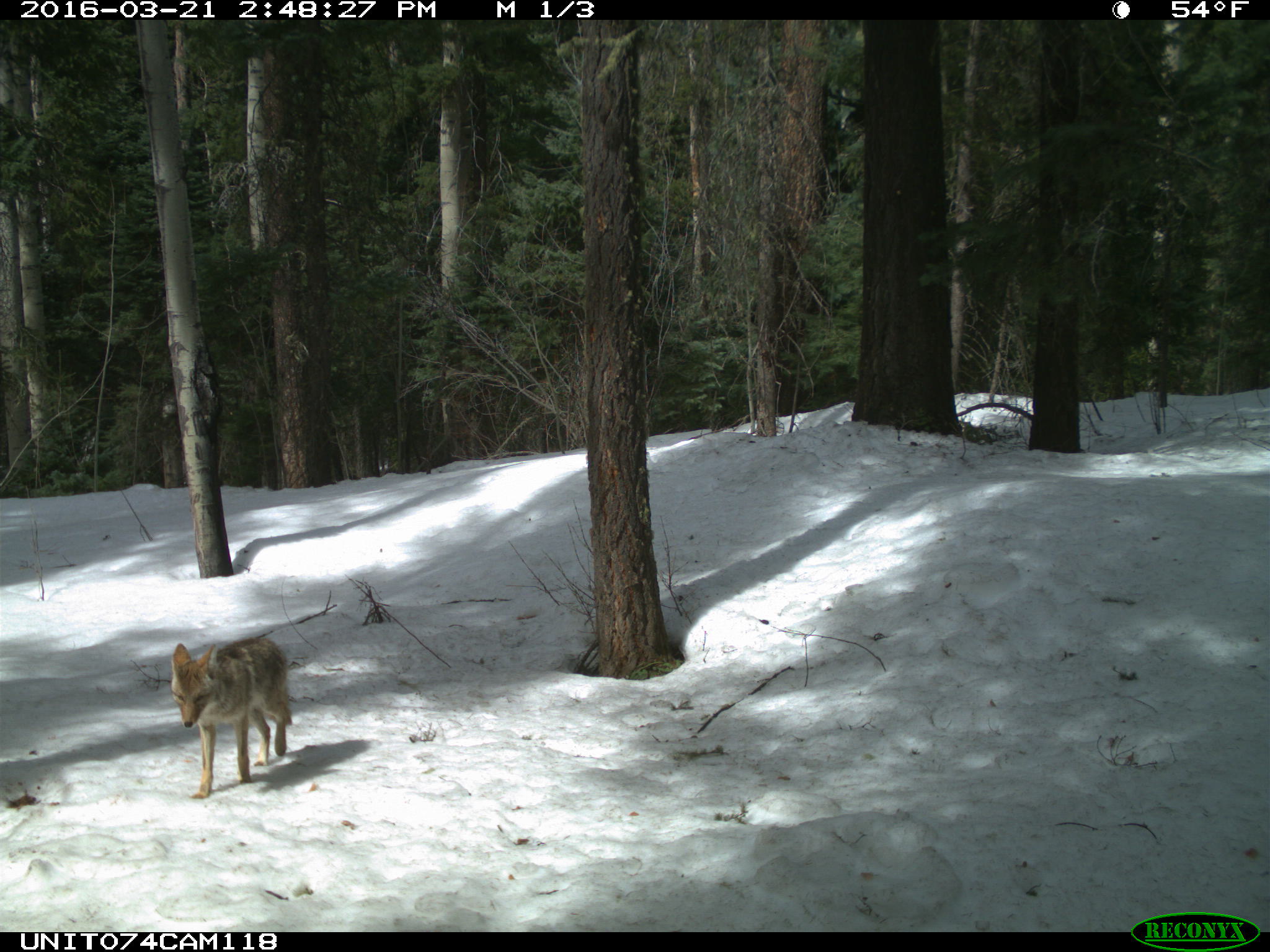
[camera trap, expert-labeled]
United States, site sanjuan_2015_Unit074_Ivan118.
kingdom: Animalia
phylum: Chordata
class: Mammalia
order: Carnivora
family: Canidae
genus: Canis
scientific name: Canis latrans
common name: coyote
Canis latrans (coyote).